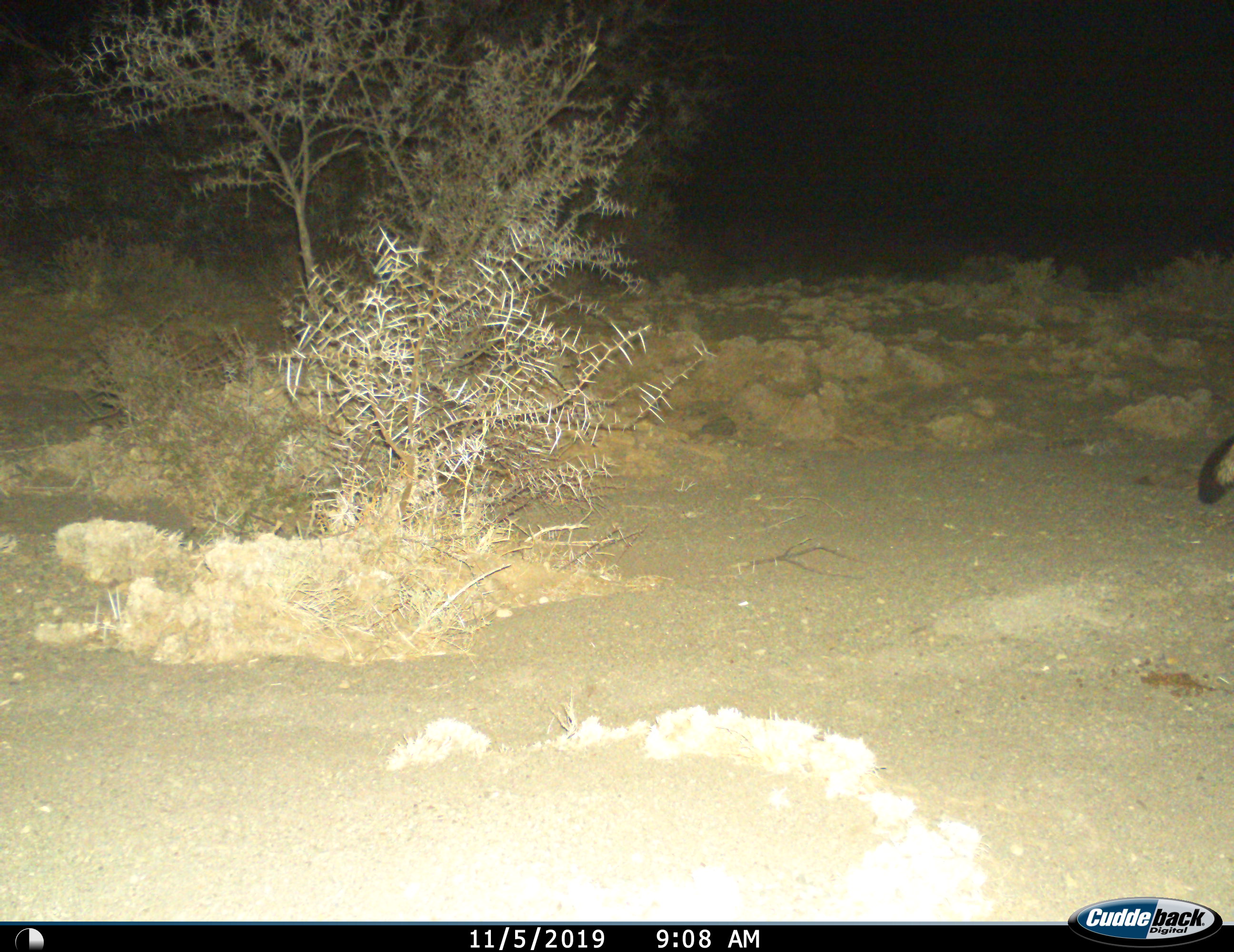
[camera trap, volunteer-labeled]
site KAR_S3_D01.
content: unidentified animal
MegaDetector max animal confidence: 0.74